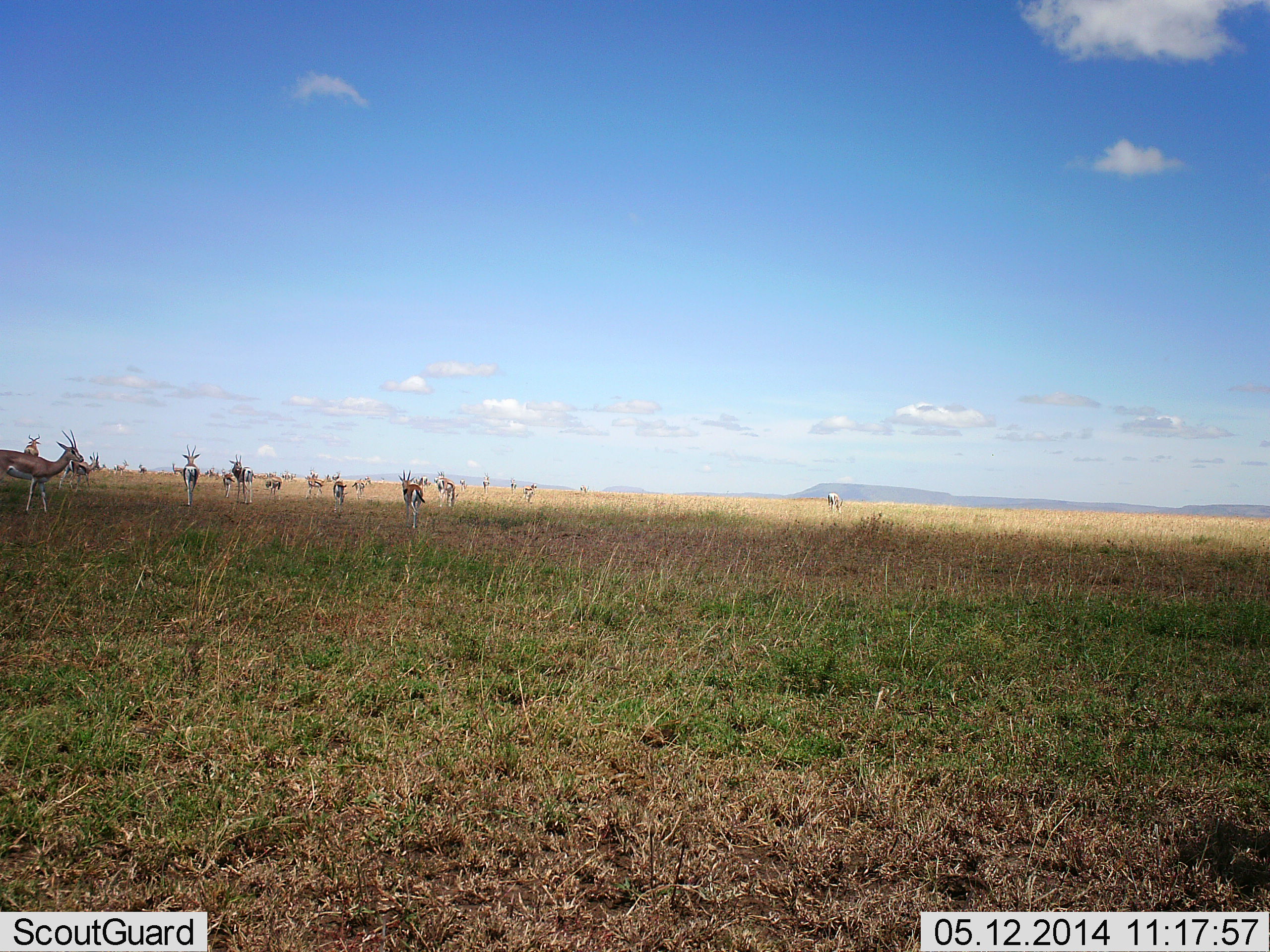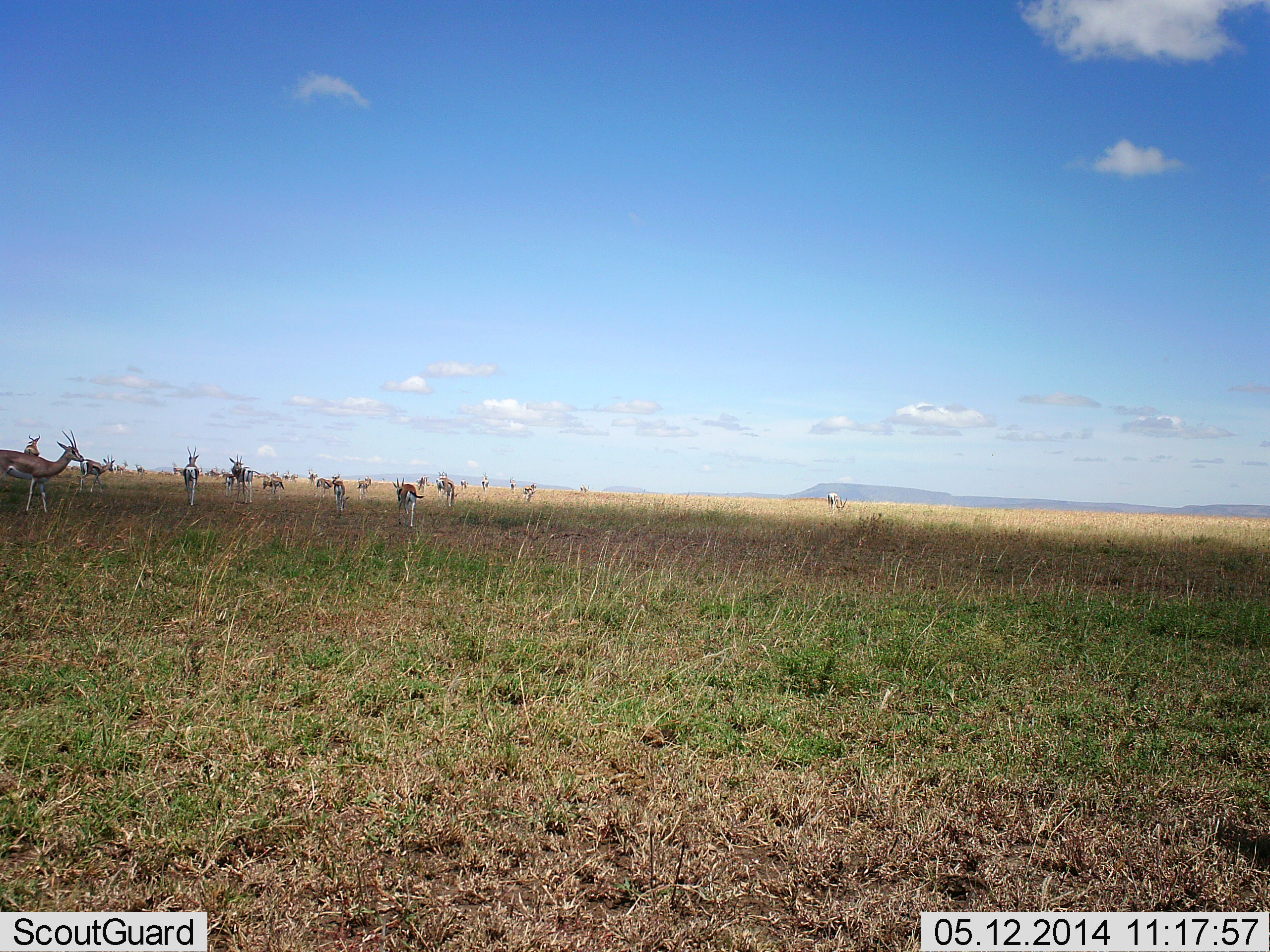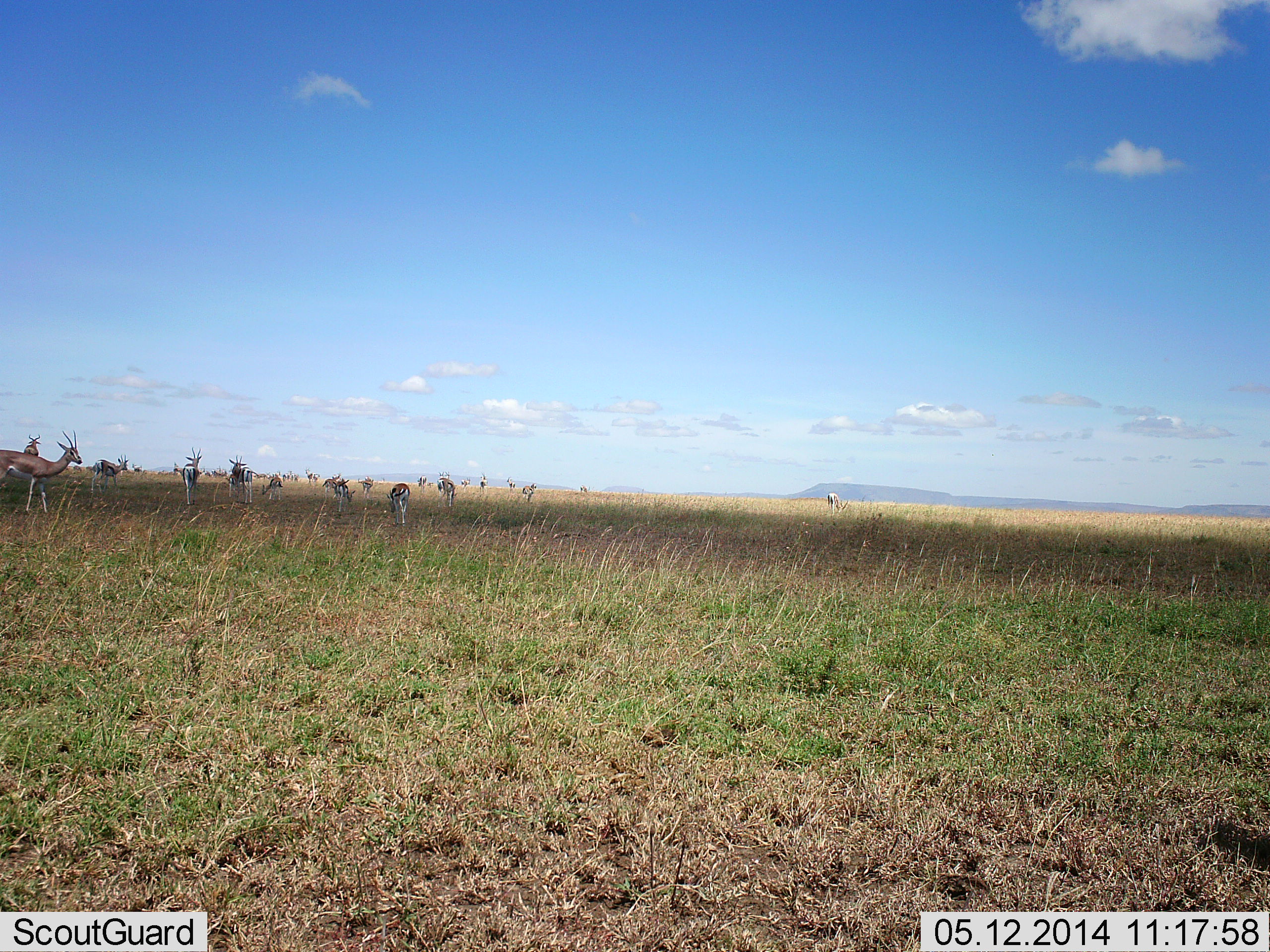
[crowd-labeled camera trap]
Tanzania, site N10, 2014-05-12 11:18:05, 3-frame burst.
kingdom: Animalia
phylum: Chordata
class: Mammalia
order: Artiodactyla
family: Bovidae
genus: Nanger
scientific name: Nanger granti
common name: grant's gazelle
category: gazellegrants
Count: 11-50.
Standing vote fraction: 79%.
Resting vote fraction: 0%.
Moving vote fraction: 79%.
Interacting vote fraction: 0%.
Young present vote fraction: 0%.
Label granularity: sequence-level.